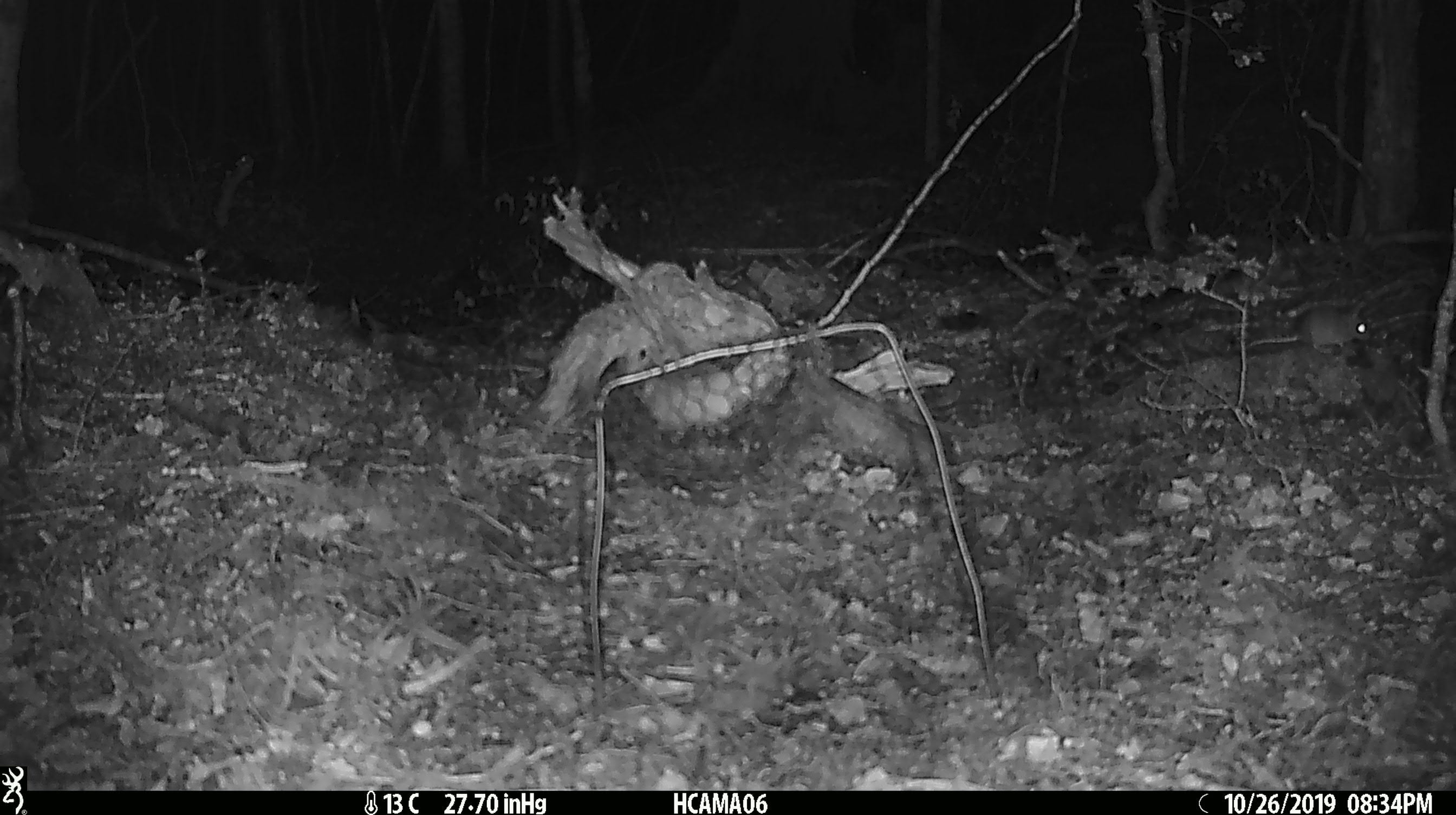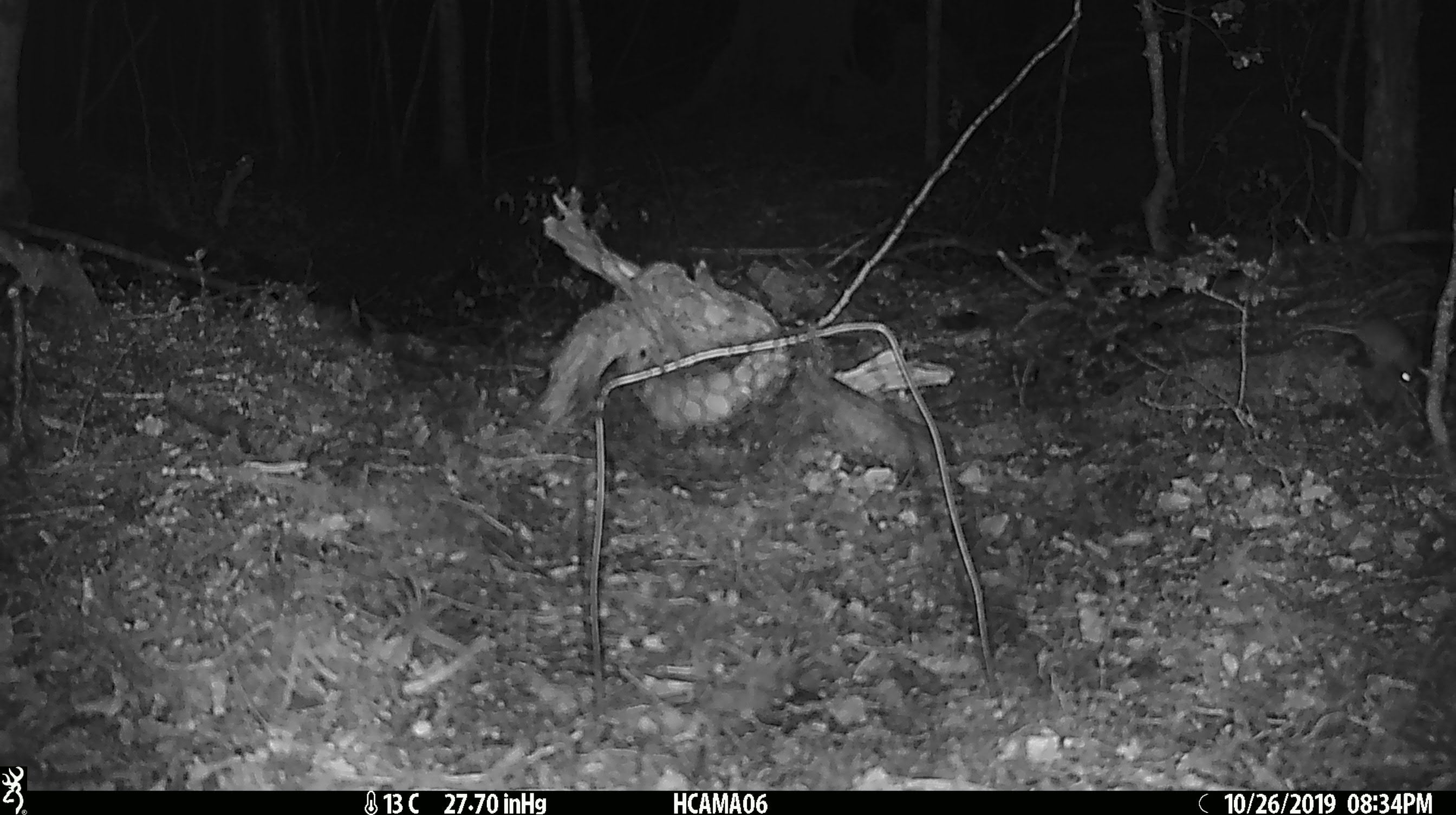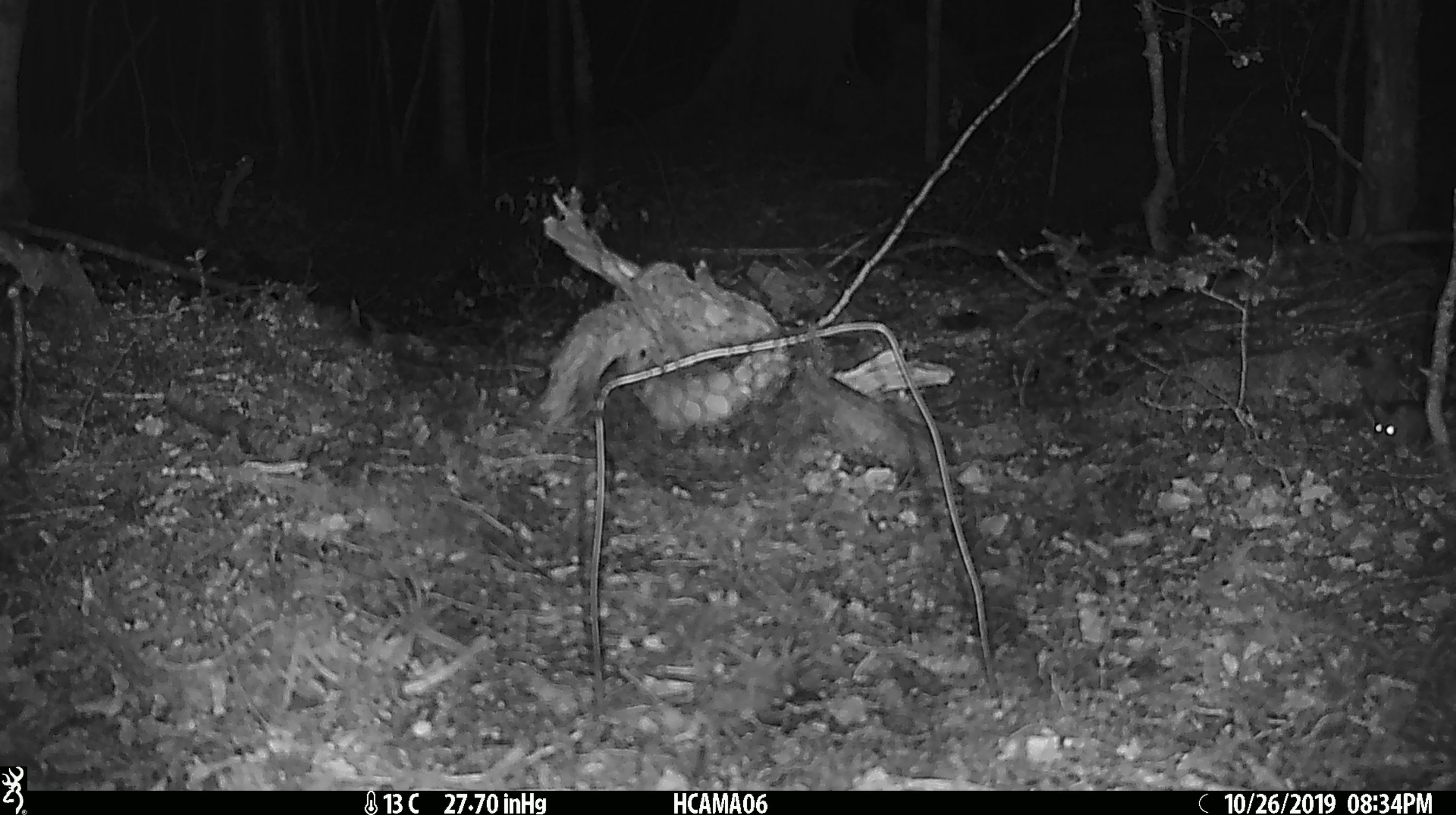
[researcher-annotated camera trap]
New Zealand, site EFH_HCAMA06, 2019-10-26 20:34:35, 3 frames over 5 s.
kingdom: Animalia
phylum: Chordata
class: Mammalia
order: Rodentia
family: Muridae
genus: Mus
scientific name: Mus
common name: mouse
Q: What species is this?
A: Mouse (Mus).